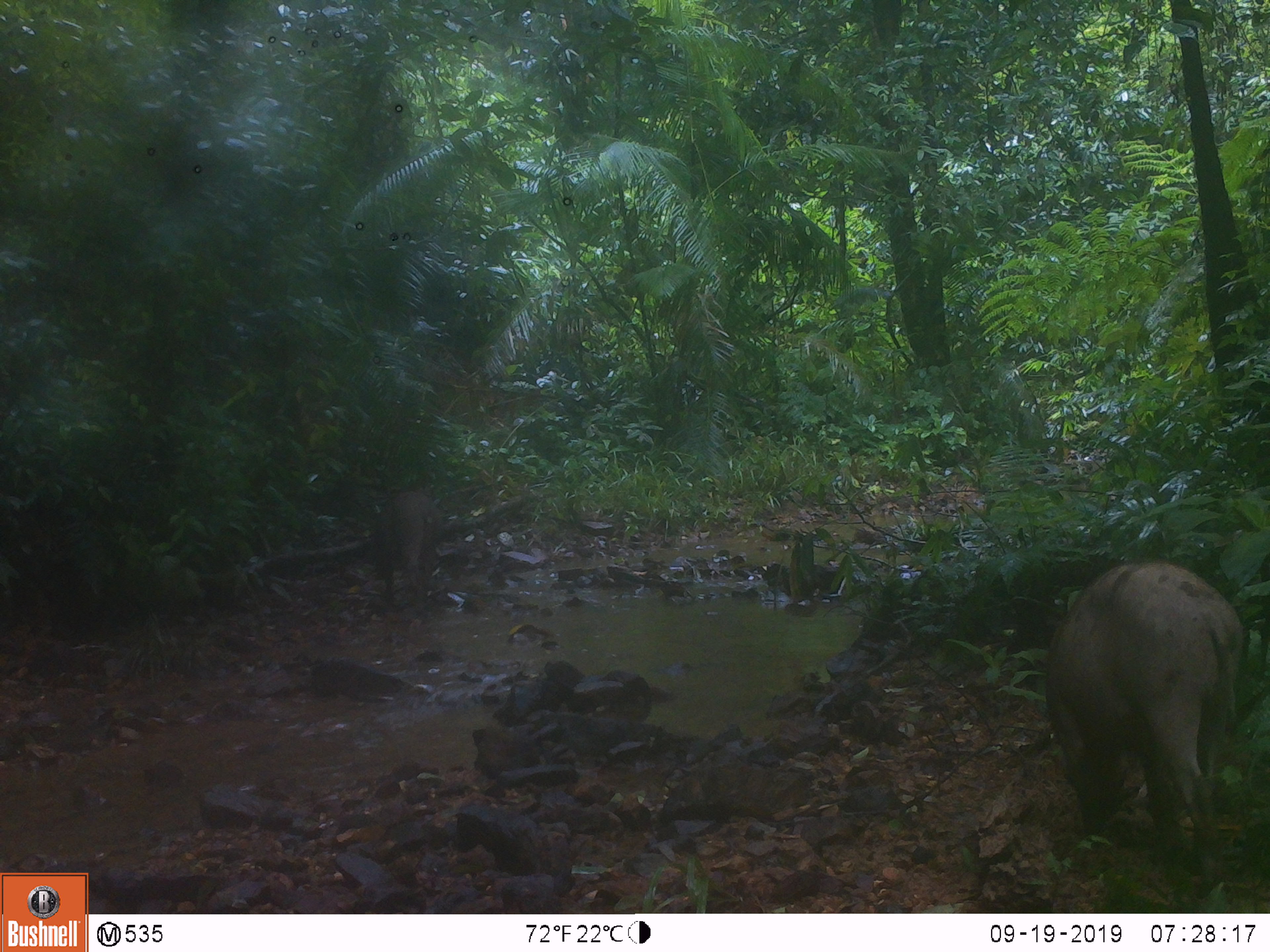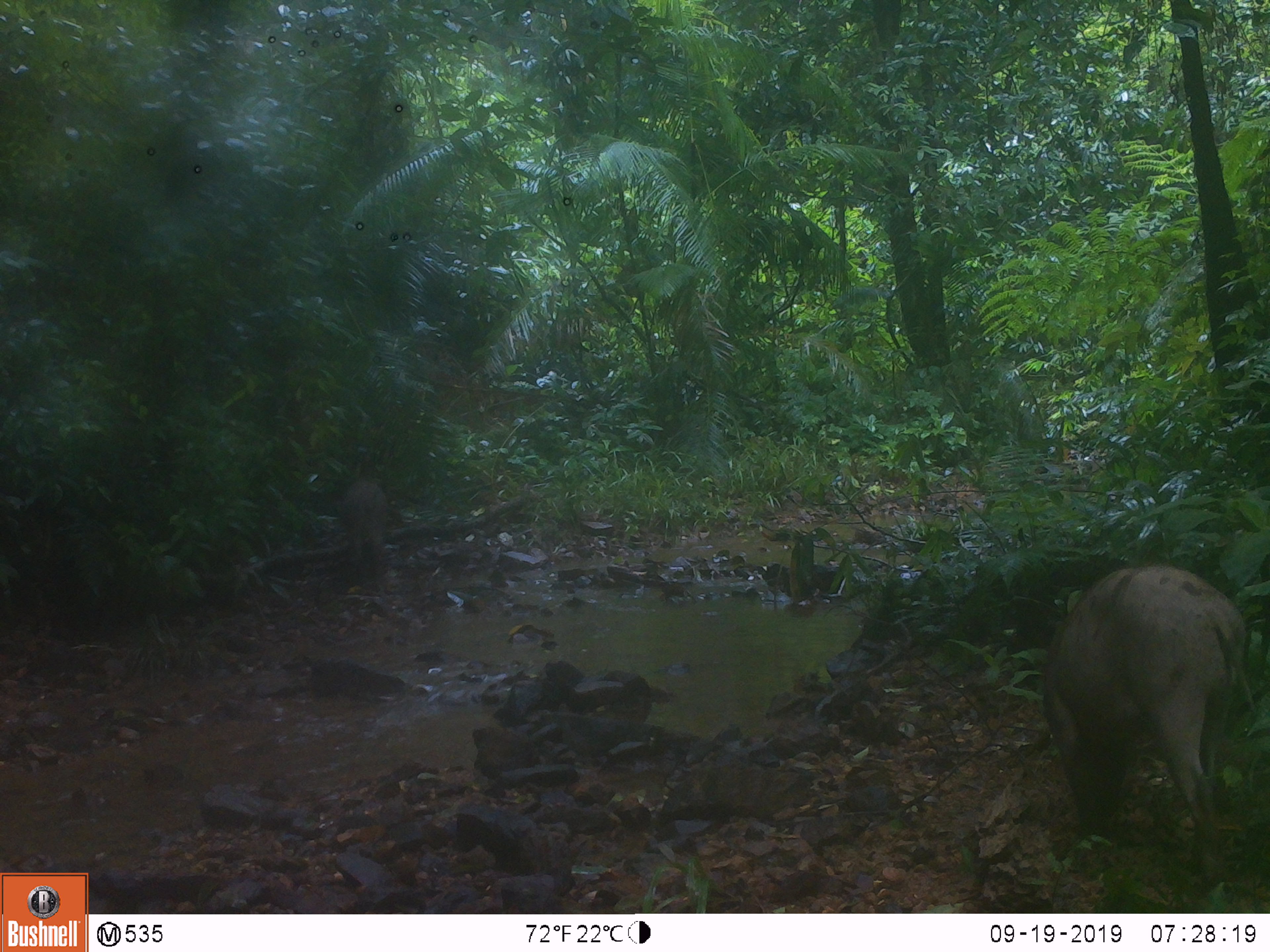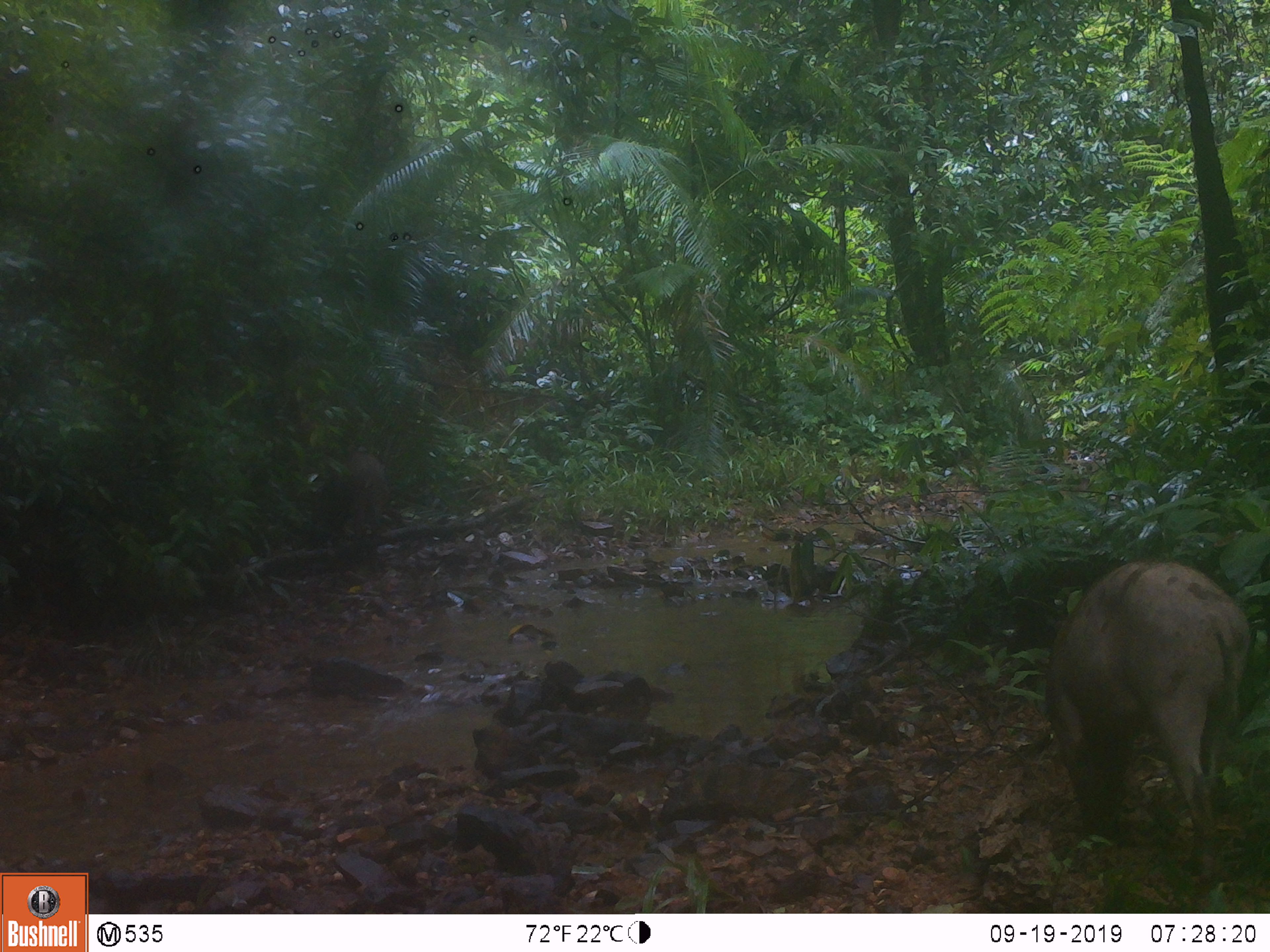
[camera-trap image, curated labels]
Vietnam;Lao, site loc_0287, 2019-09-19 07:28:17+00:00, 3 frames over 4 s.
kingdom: Animalia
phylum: Chordata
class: Mammalia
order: Artiodactyla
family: Suidae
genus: Sus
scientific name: Sus scrofa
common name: eurasian wild pig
Eurasian wild pig (Sus scrofa). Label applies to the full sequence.